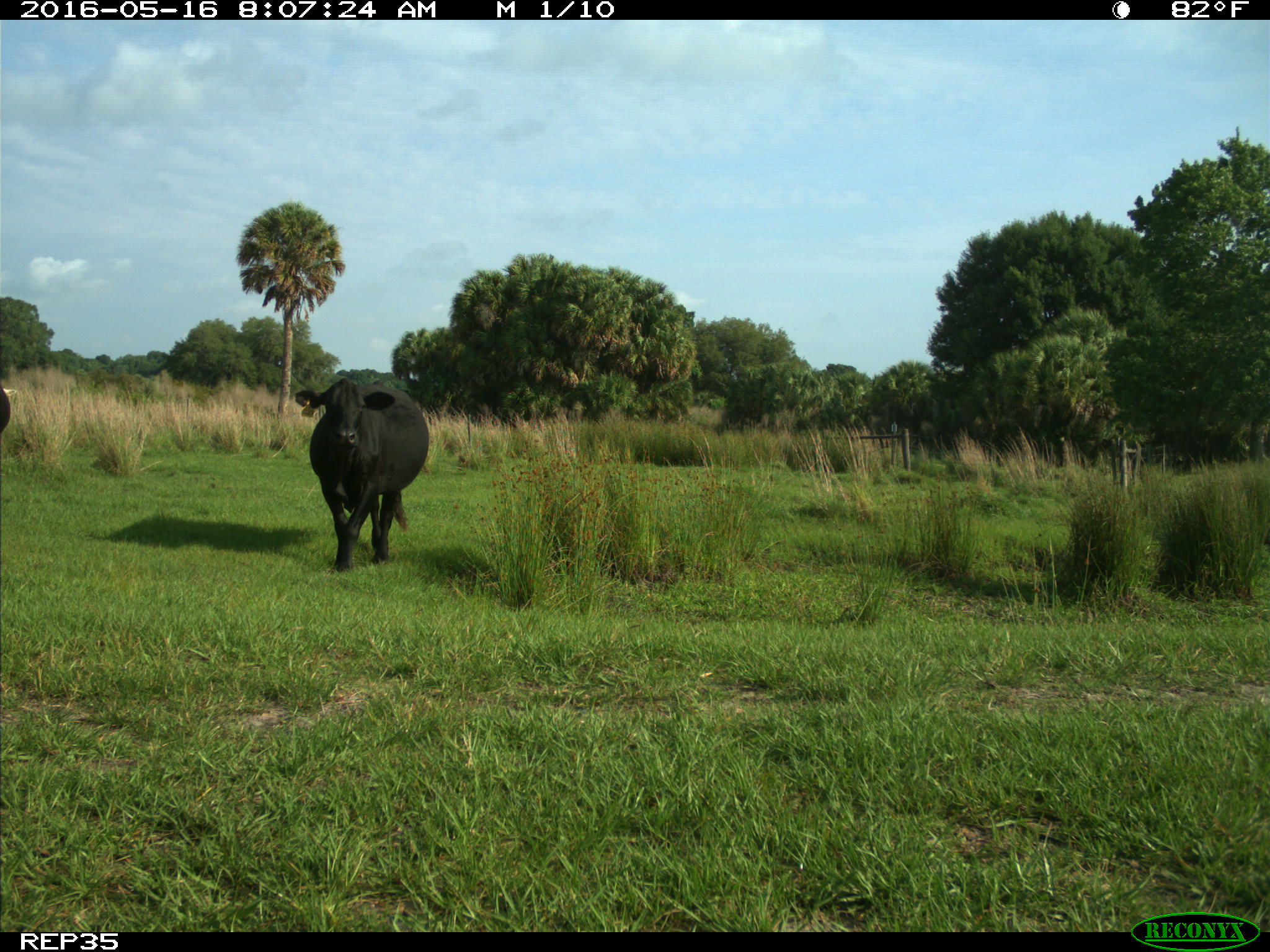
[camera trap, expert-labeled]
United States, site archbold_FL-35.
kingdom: Animalia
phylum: Chordata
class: Mammalia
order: Artiodactyla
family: Bovidae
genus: Bos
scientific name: Bos taurus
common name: domestic cow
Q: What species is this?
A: Bos taurus (domestic cow).